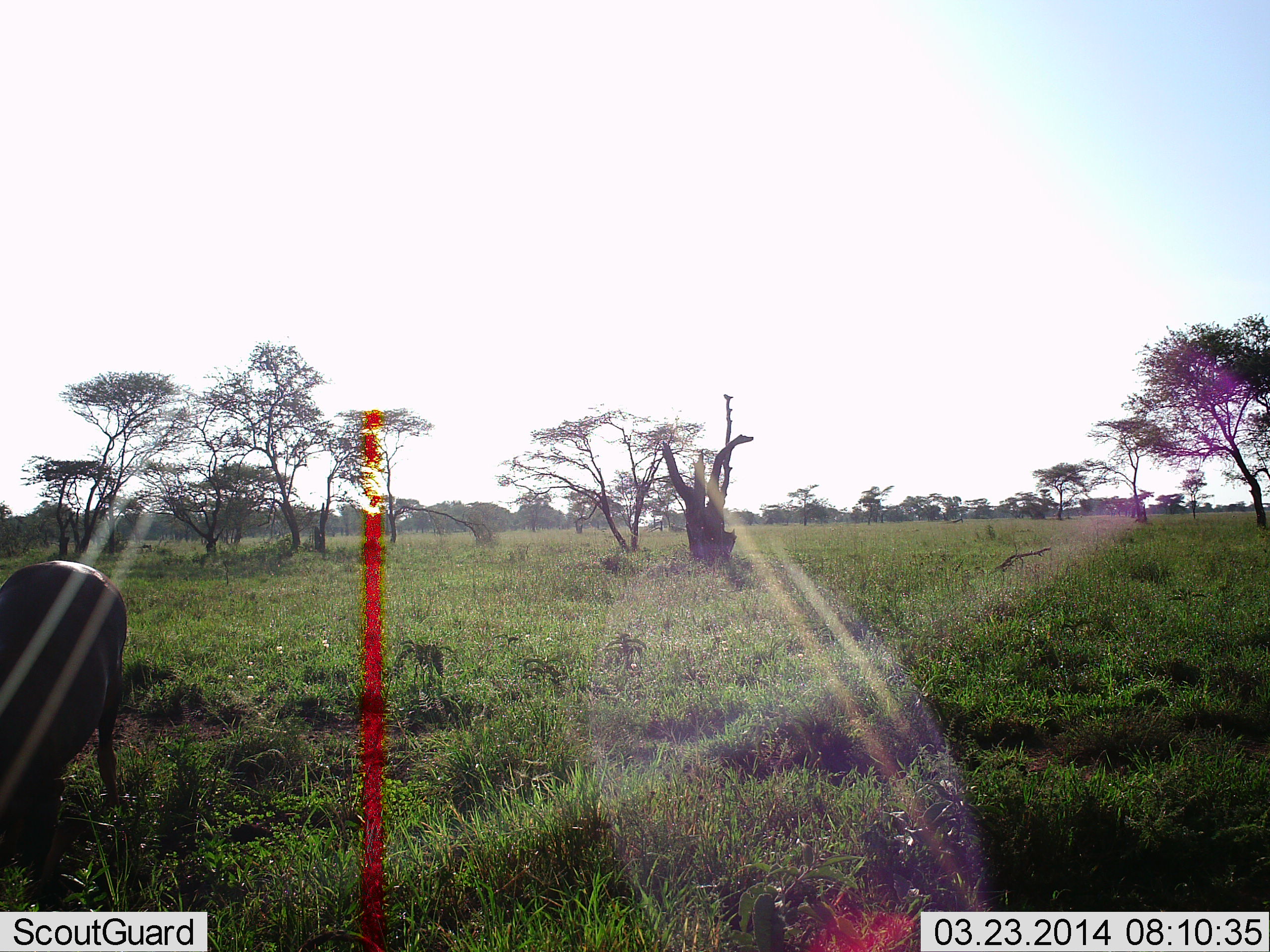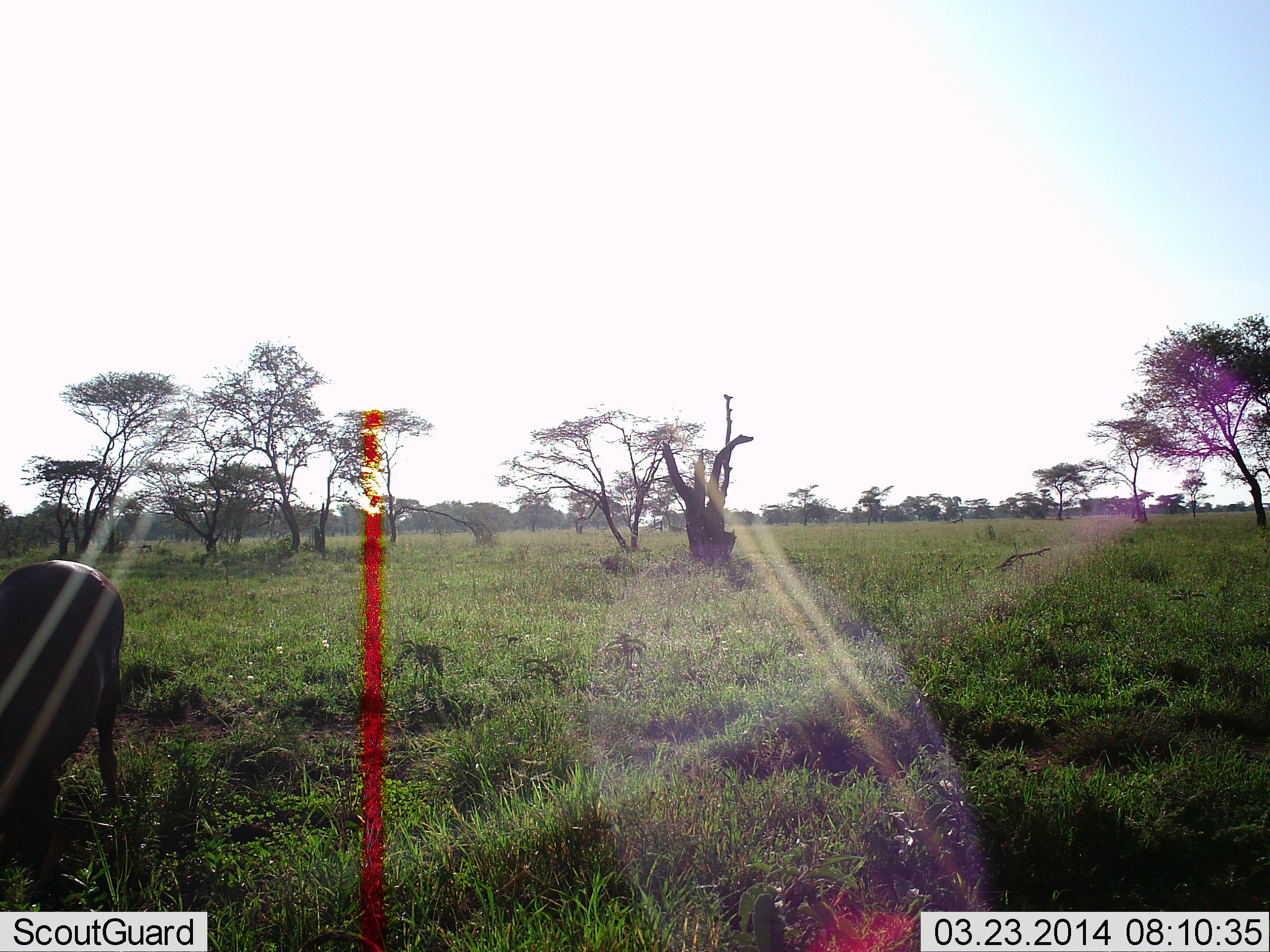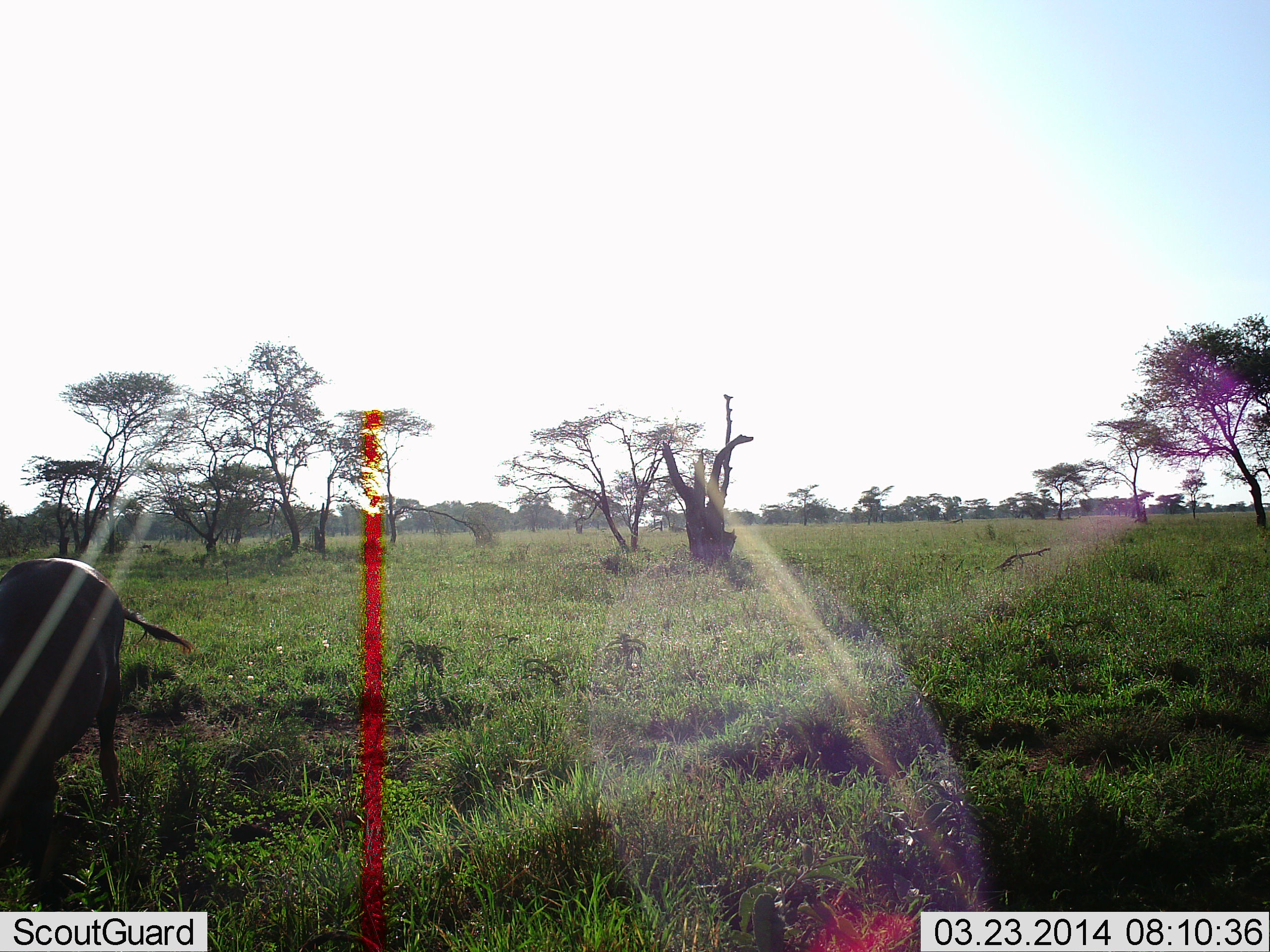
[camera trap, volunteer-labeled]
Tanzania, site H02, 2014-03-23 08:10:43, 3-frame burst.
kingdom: Animalia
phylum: Chordata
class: Mammalia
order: Artiodactyla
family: Bovidae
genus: Connochaetes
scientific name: Connochaetes taurinus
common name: blue wildebeest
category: wildebeest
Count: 1.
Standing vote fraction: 60%.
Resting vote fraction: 0%.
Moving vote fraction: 0%.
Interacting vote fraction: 0%.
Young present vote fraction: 0%.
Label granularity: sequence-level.